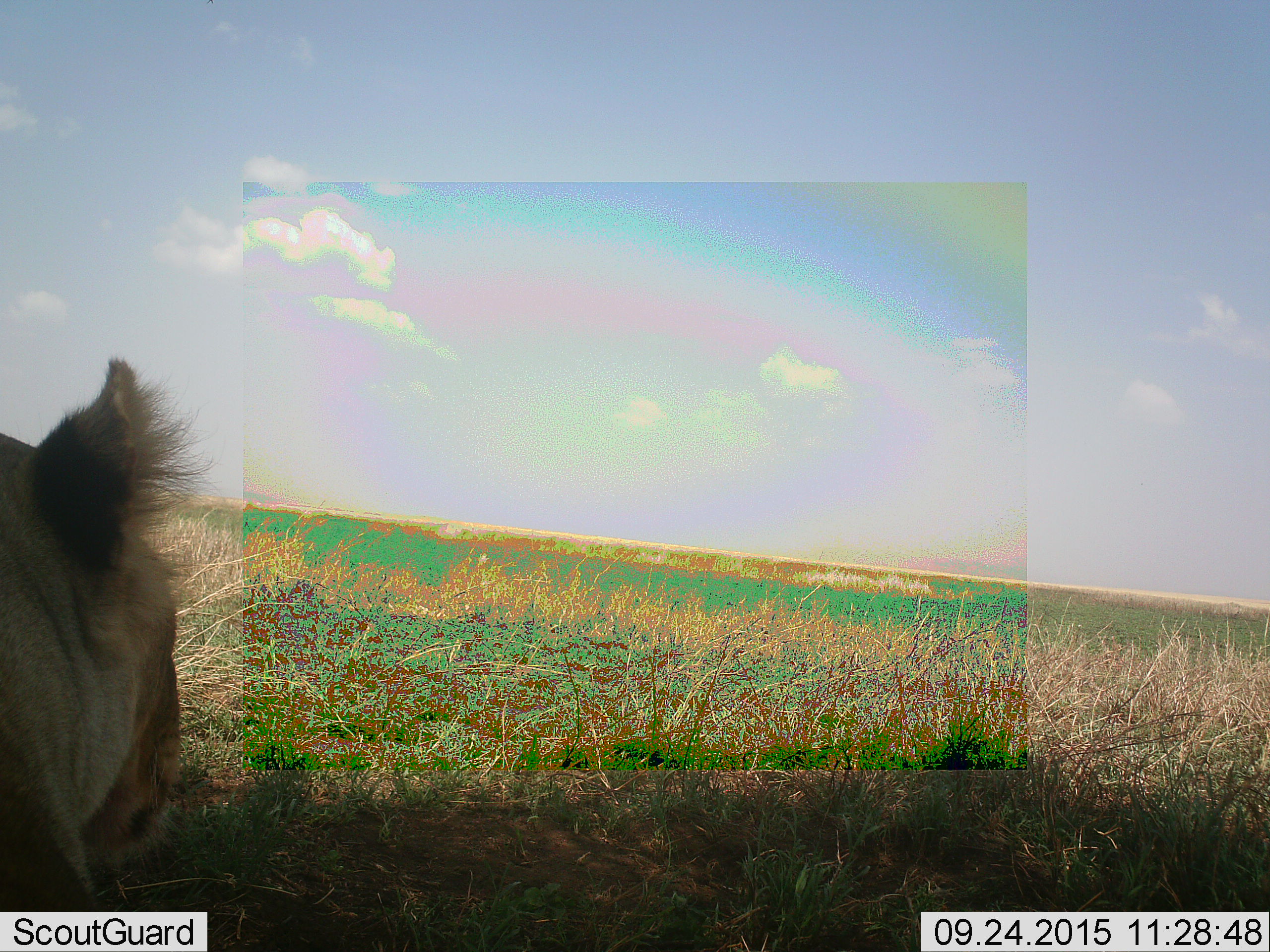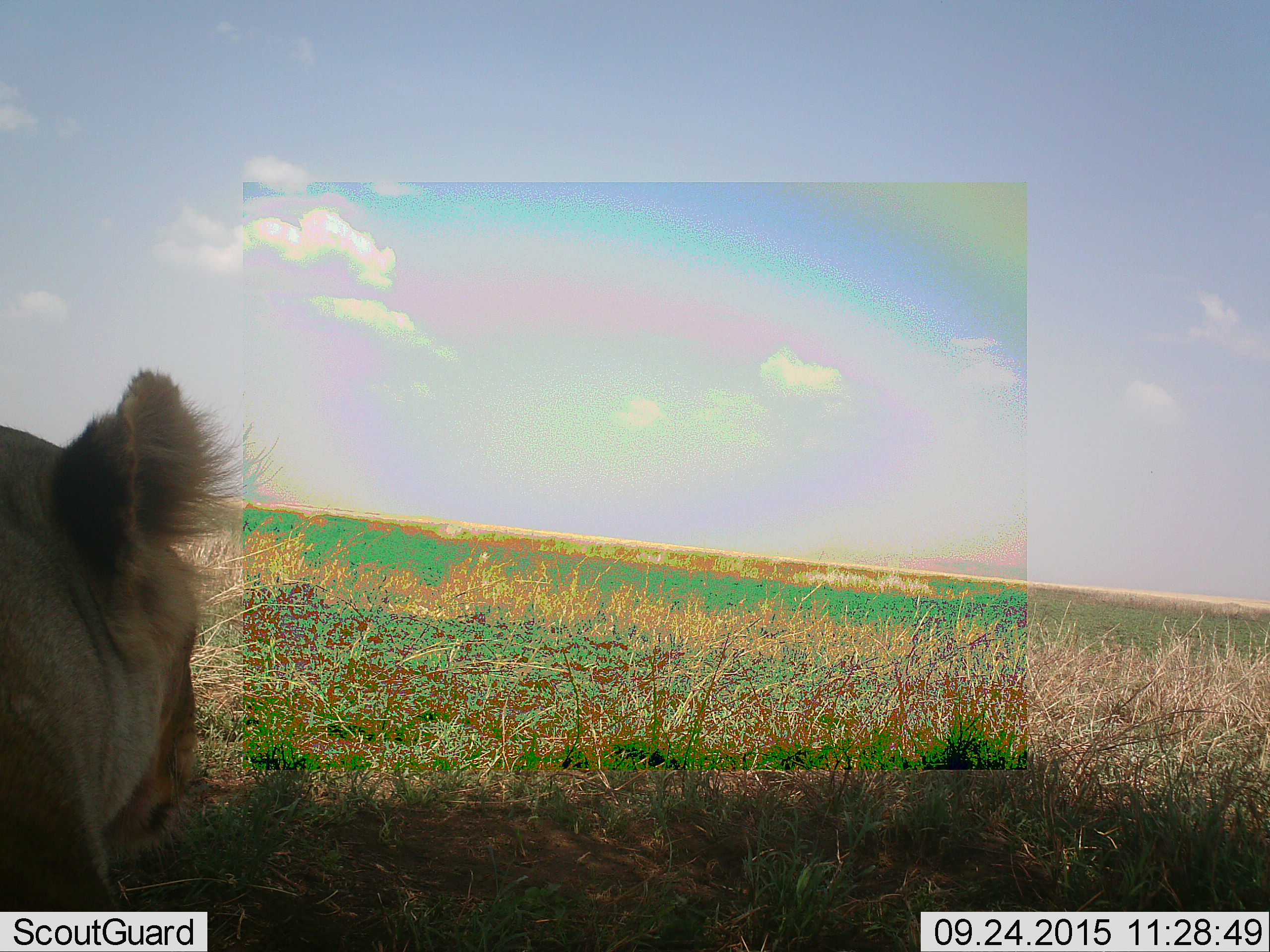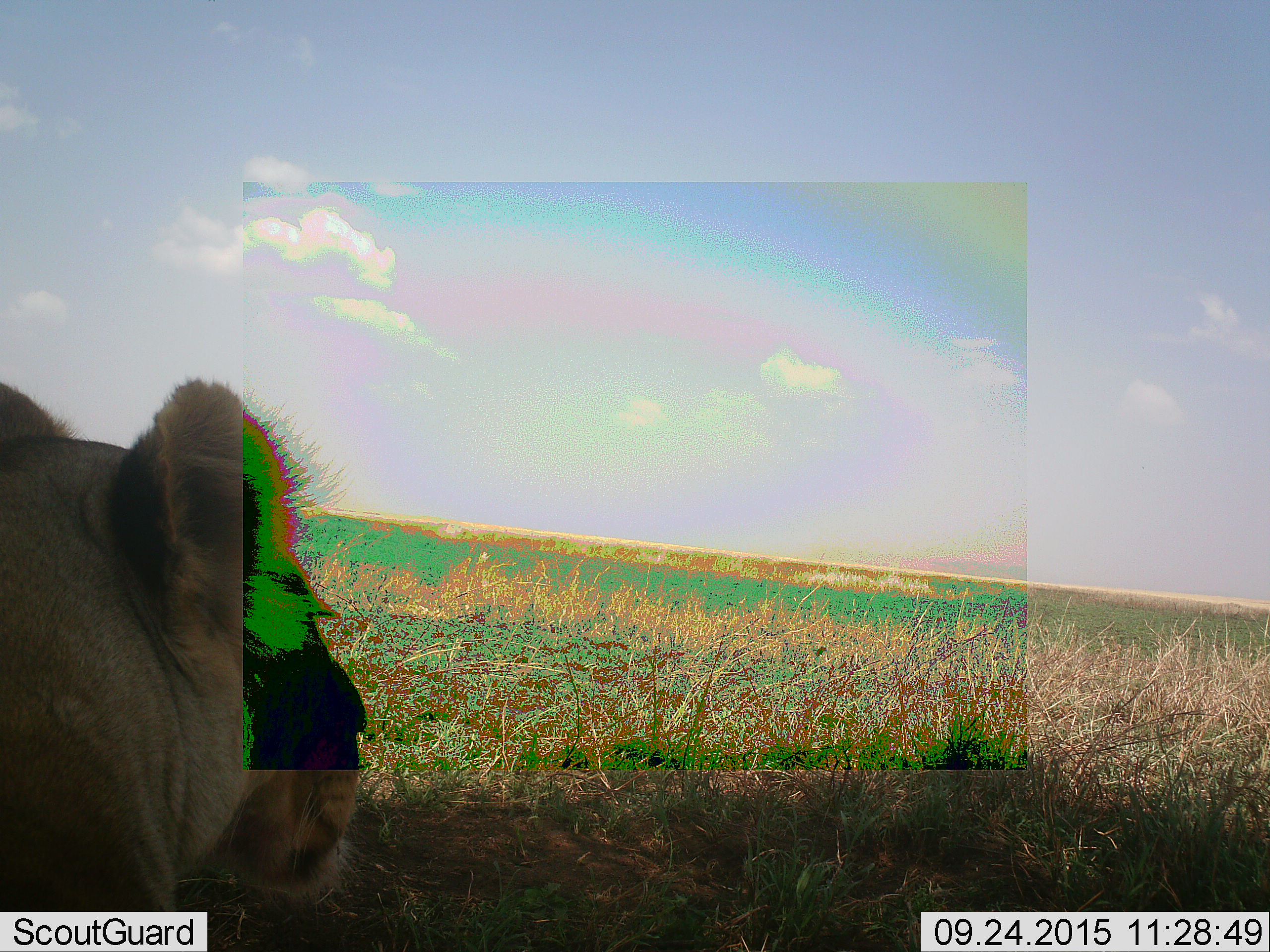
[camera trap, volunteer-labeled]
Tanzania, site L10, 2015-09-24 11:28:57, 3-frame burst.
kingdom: Animalia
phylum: Chordata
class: Mammalia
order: Carnivora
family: Felidae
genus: Panthera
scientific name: Panthera leo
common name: lion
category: lionfemale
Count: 1.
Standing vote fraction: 11%.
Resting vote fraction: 78%.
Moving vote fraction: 11%.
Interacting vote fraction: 0%.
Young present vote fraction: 0%.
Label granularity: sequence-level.